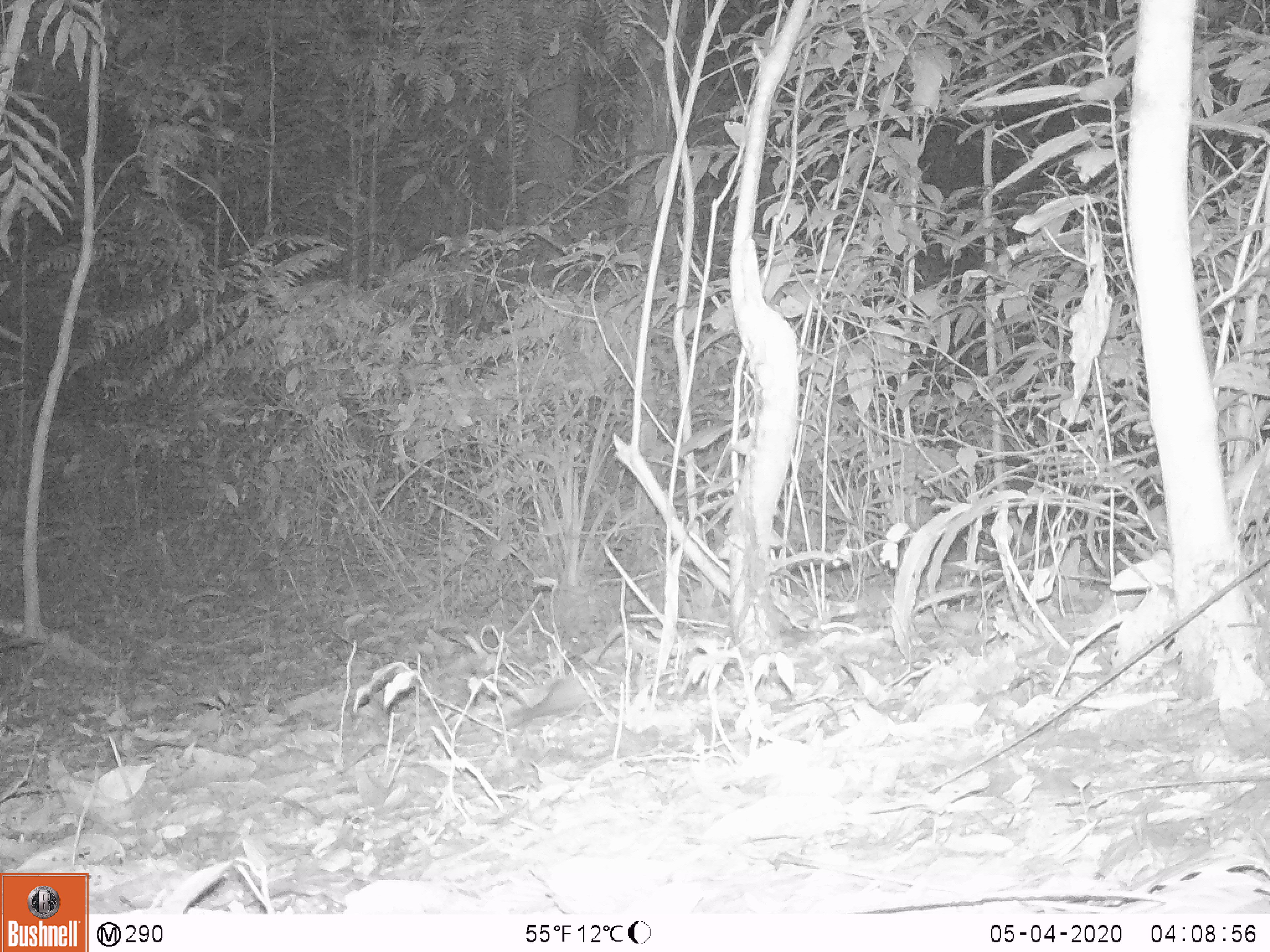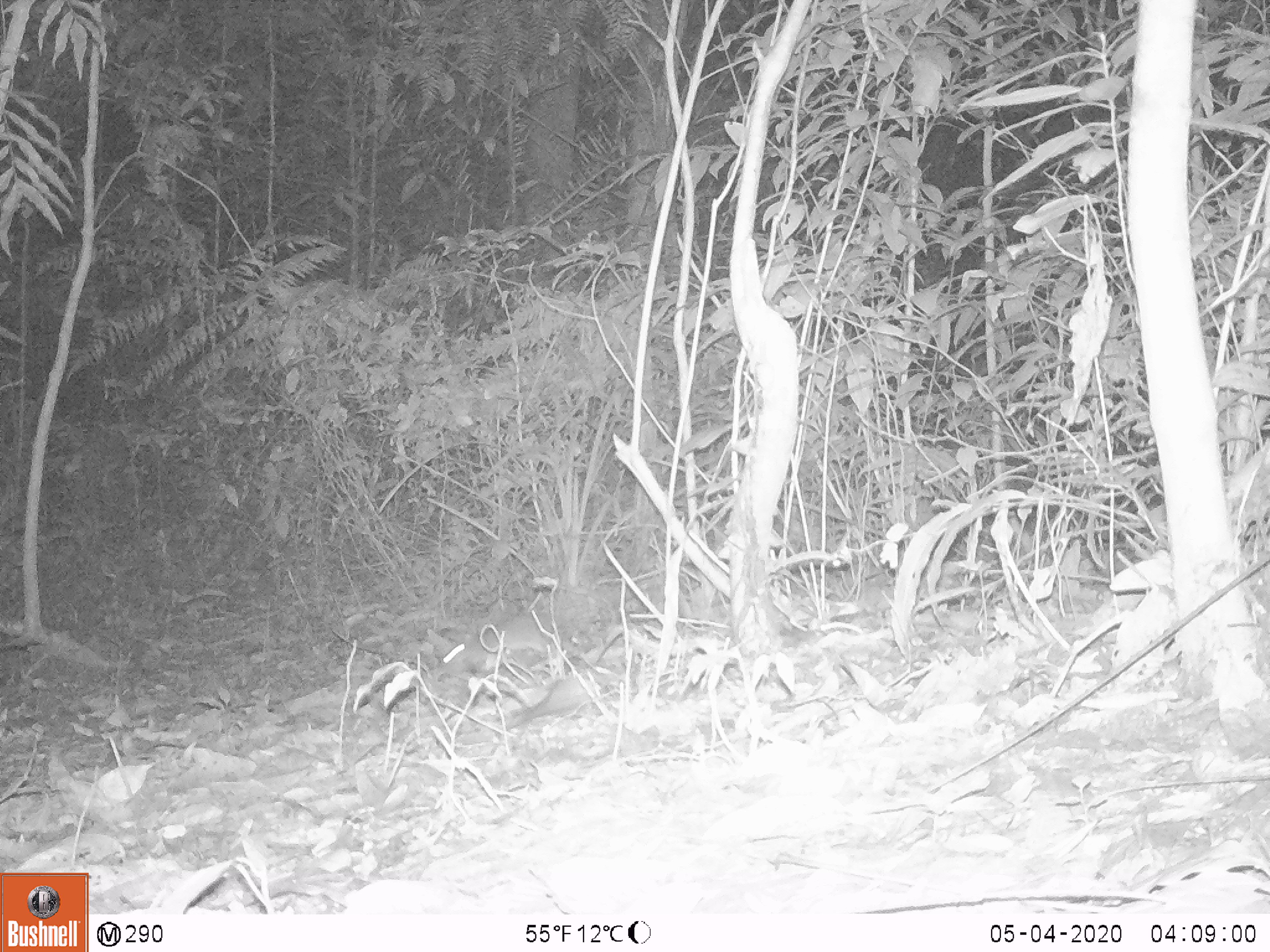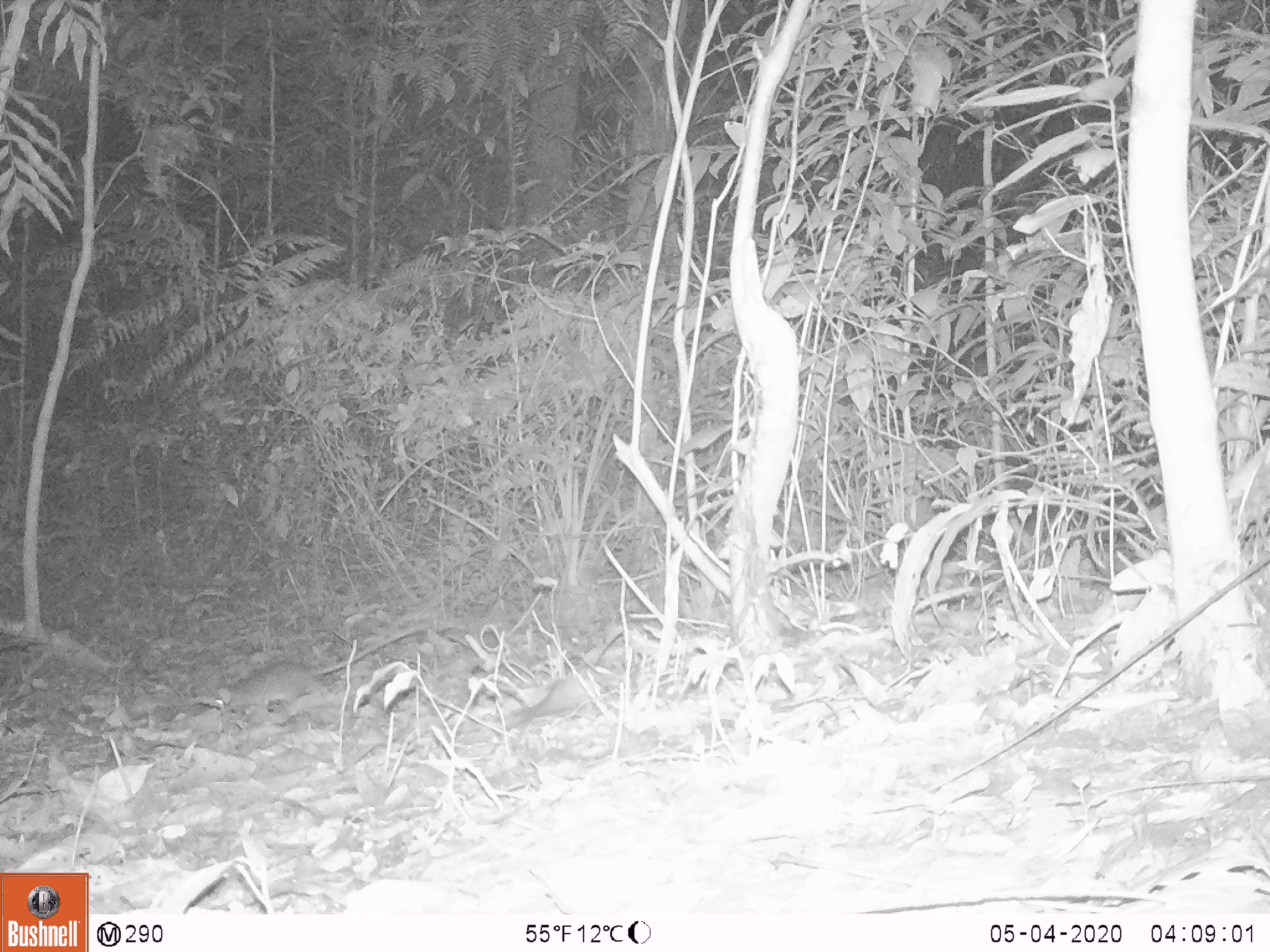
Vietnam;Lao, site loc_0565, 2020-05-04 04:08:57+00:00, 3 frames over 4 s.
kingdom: Animalia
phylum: Chordata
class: Mammalia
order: Rodentia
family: Muridae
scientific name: Muridae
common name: old-world mice and rats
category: unidentified murid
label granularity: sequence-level